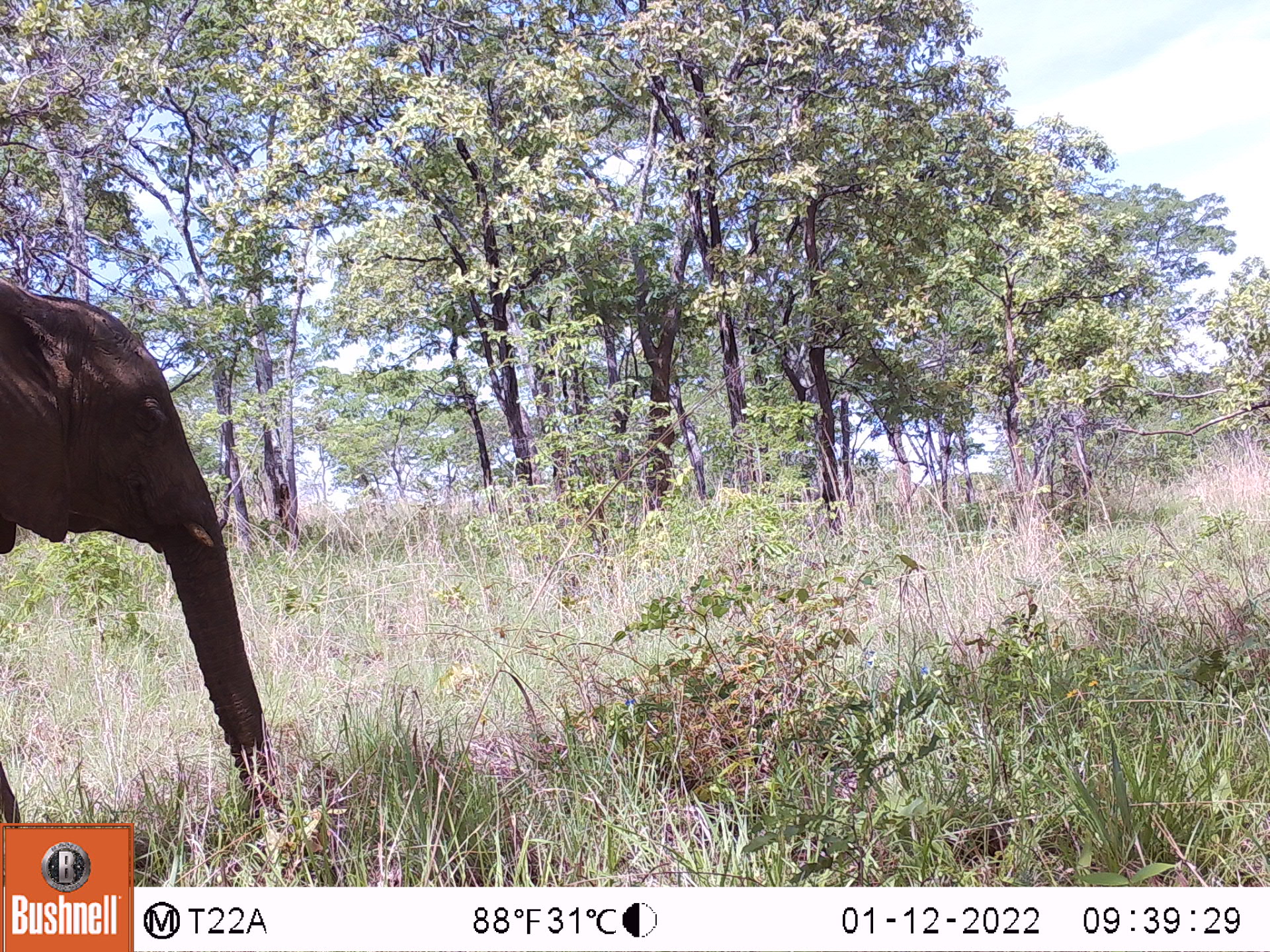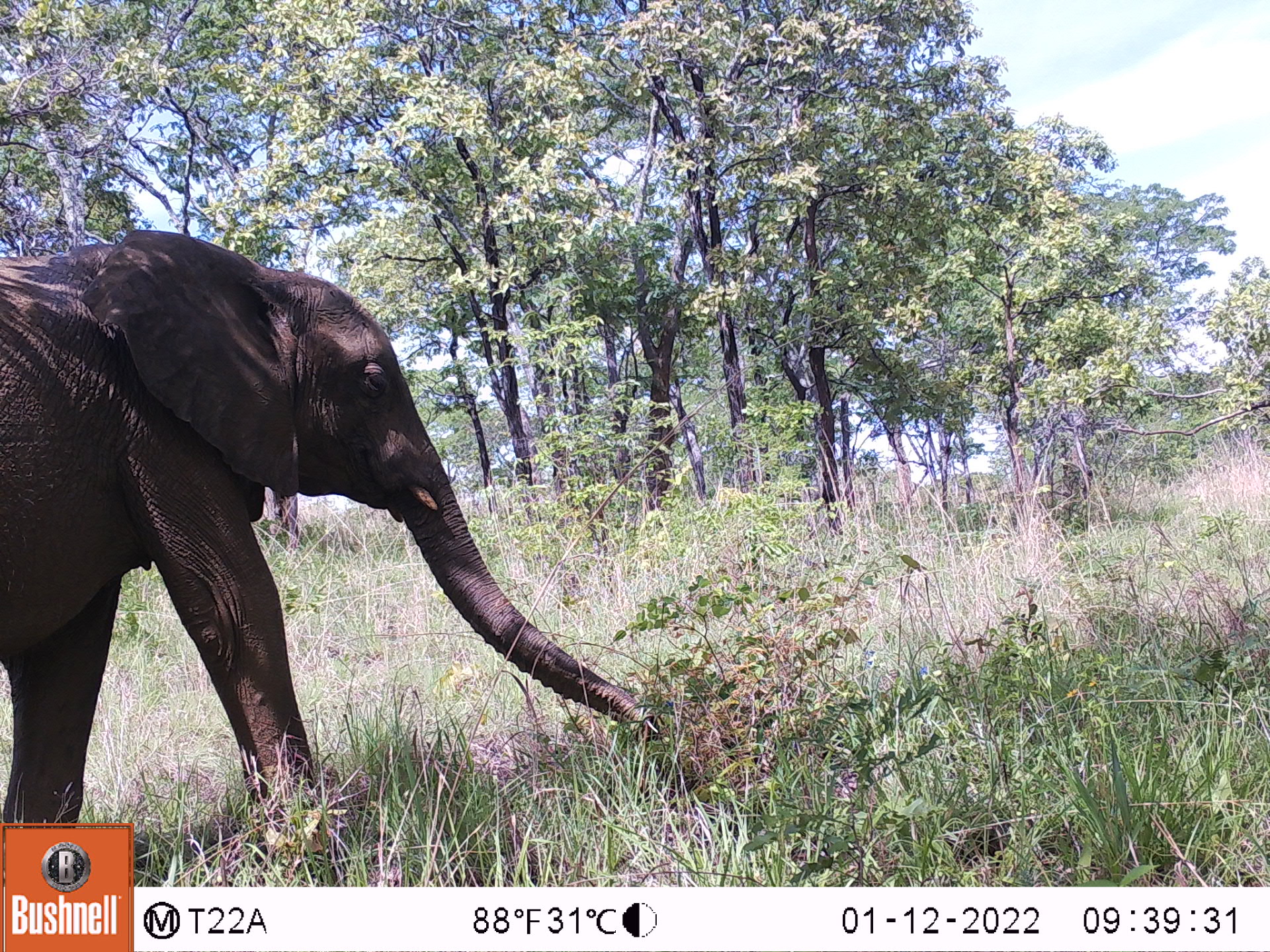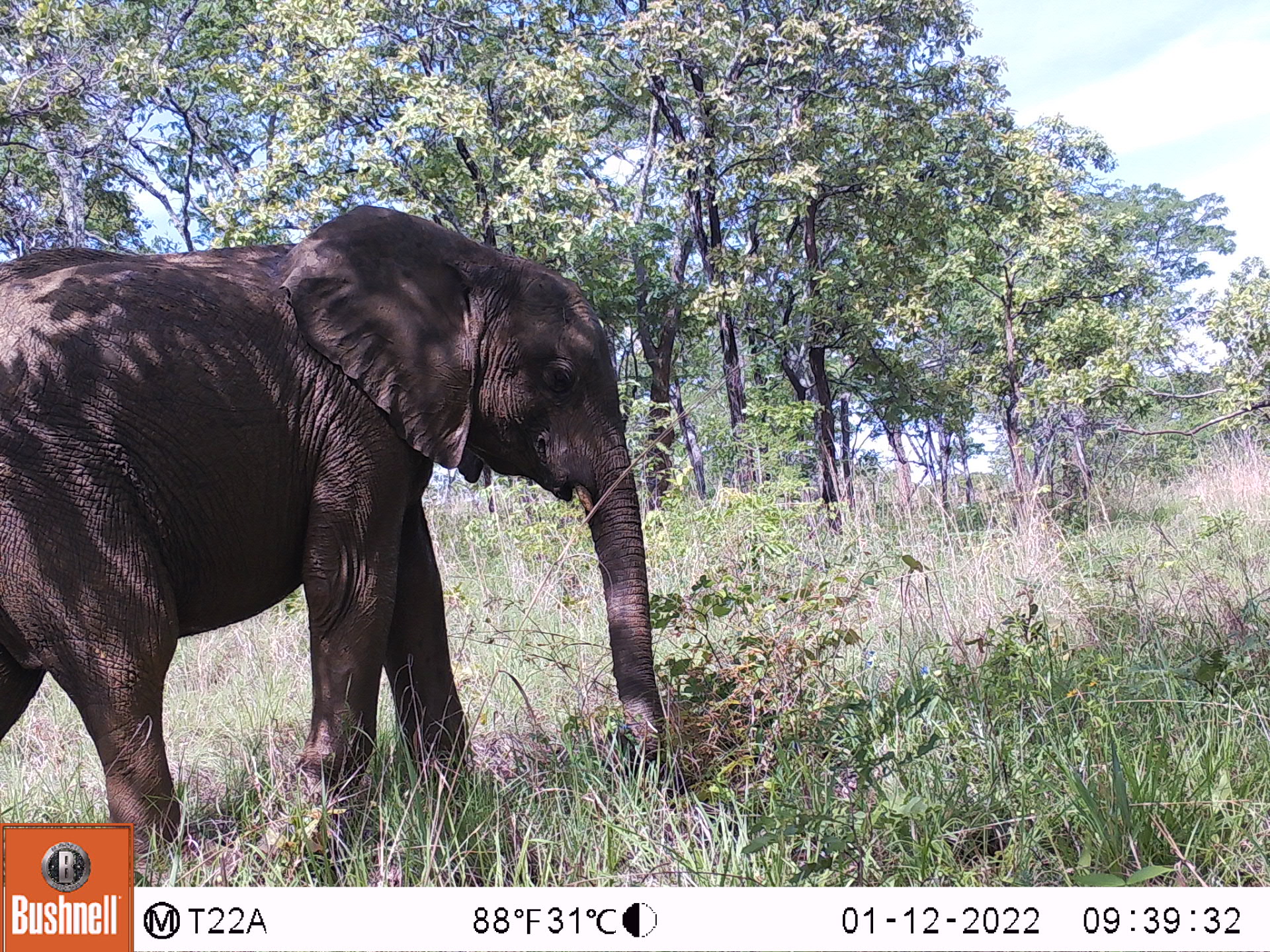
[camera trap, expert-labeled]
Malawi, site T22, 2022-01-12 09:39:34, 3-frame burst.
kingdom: Animalia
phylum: Chordata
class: Mammalia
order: Proboscidea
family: Elephantidae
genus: Loxodonta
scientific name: Loxodonta africana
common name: african savanna elephant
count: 1